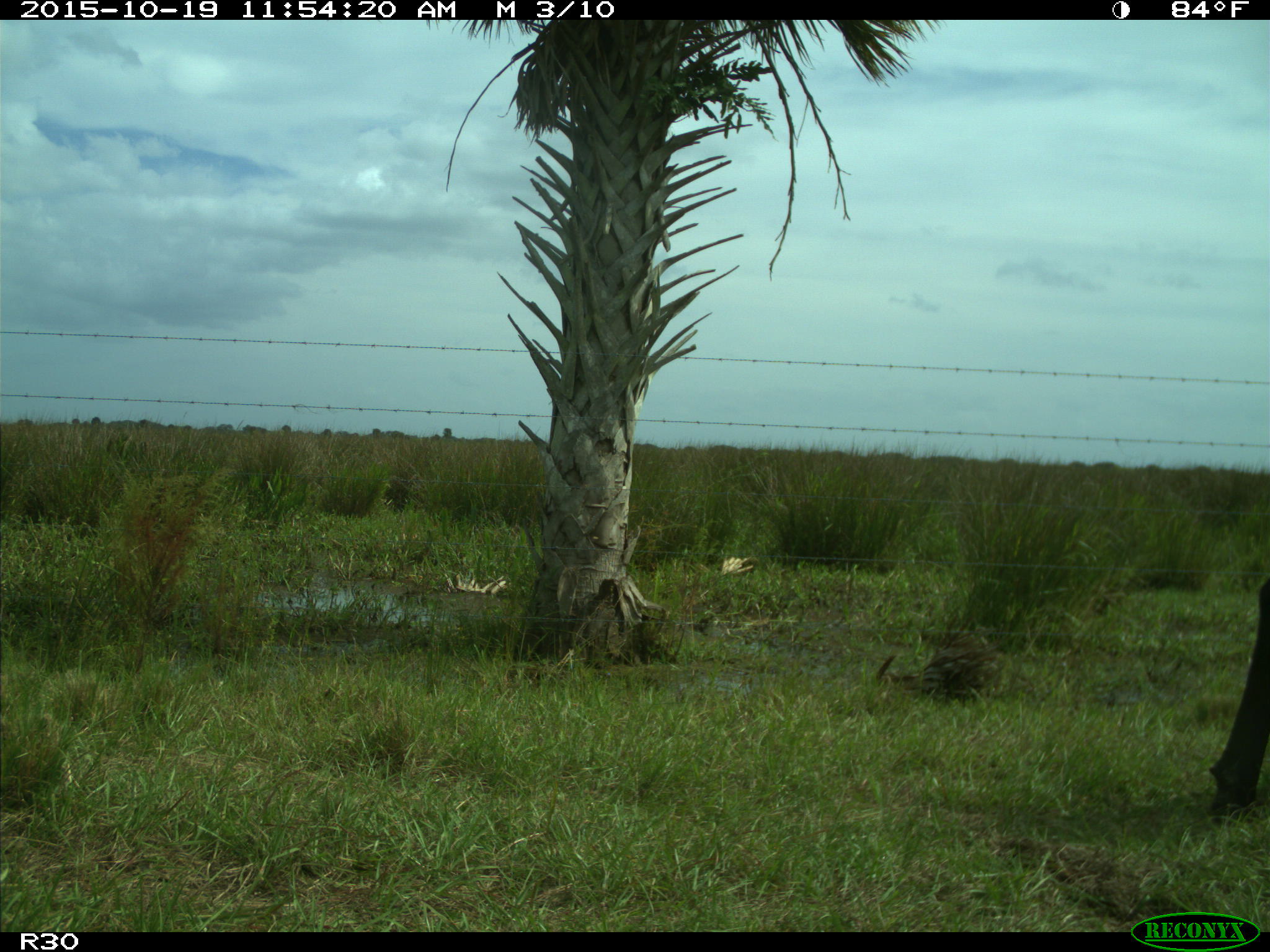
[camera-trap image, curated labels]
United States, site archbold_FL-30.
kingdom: Animalia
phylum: Chordata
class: Mammalia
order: Artiodactyla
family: Bovidae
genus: Bos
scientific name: Bos taurus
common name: domestic cow